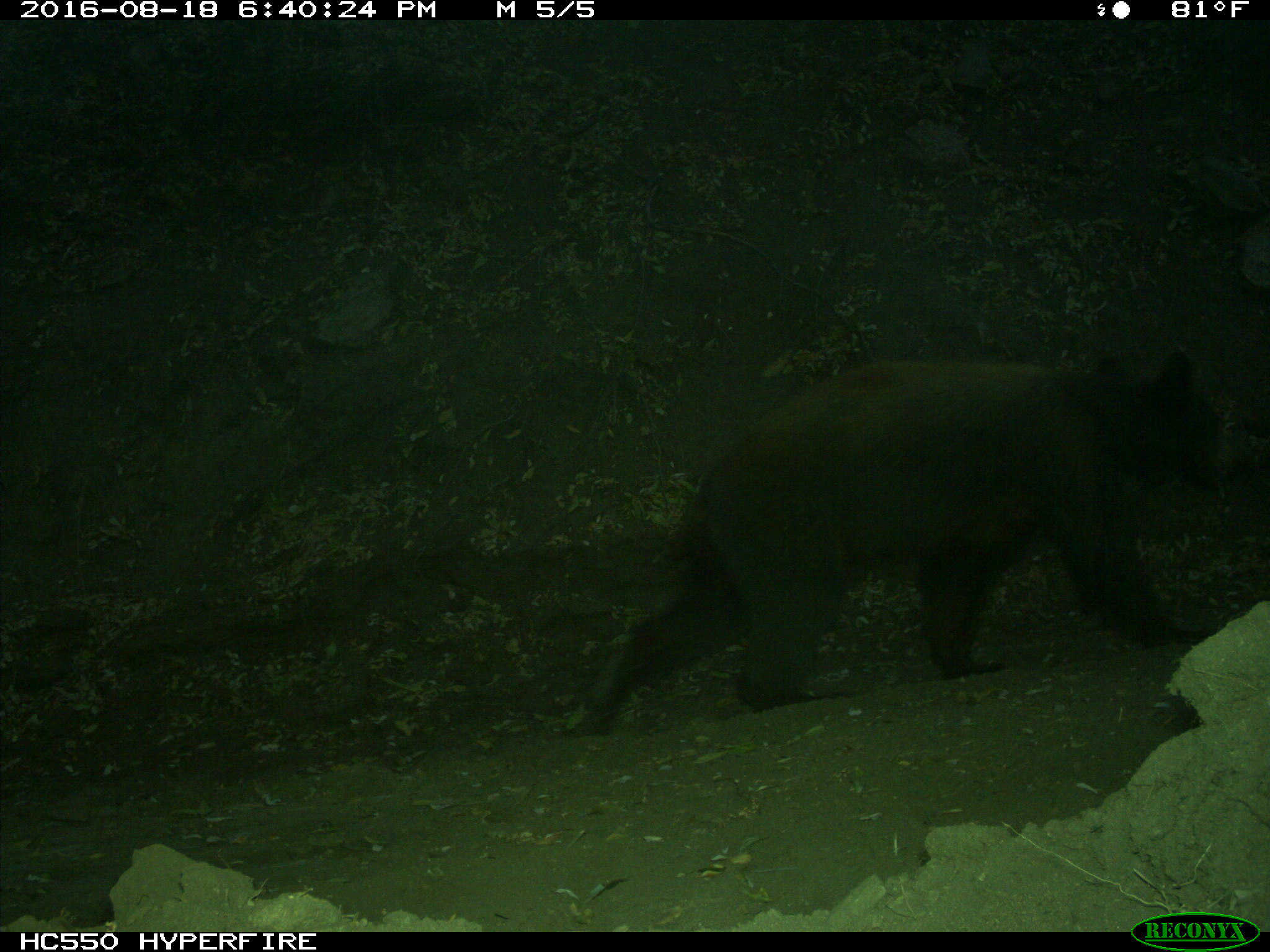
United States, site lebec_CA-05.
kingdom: Animalia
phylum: Chordata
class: Mammalia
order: Carnivora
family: Ursidae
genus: Ursus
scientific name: Ursus americanus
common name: american black bear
Ursus americanus (american black bear).